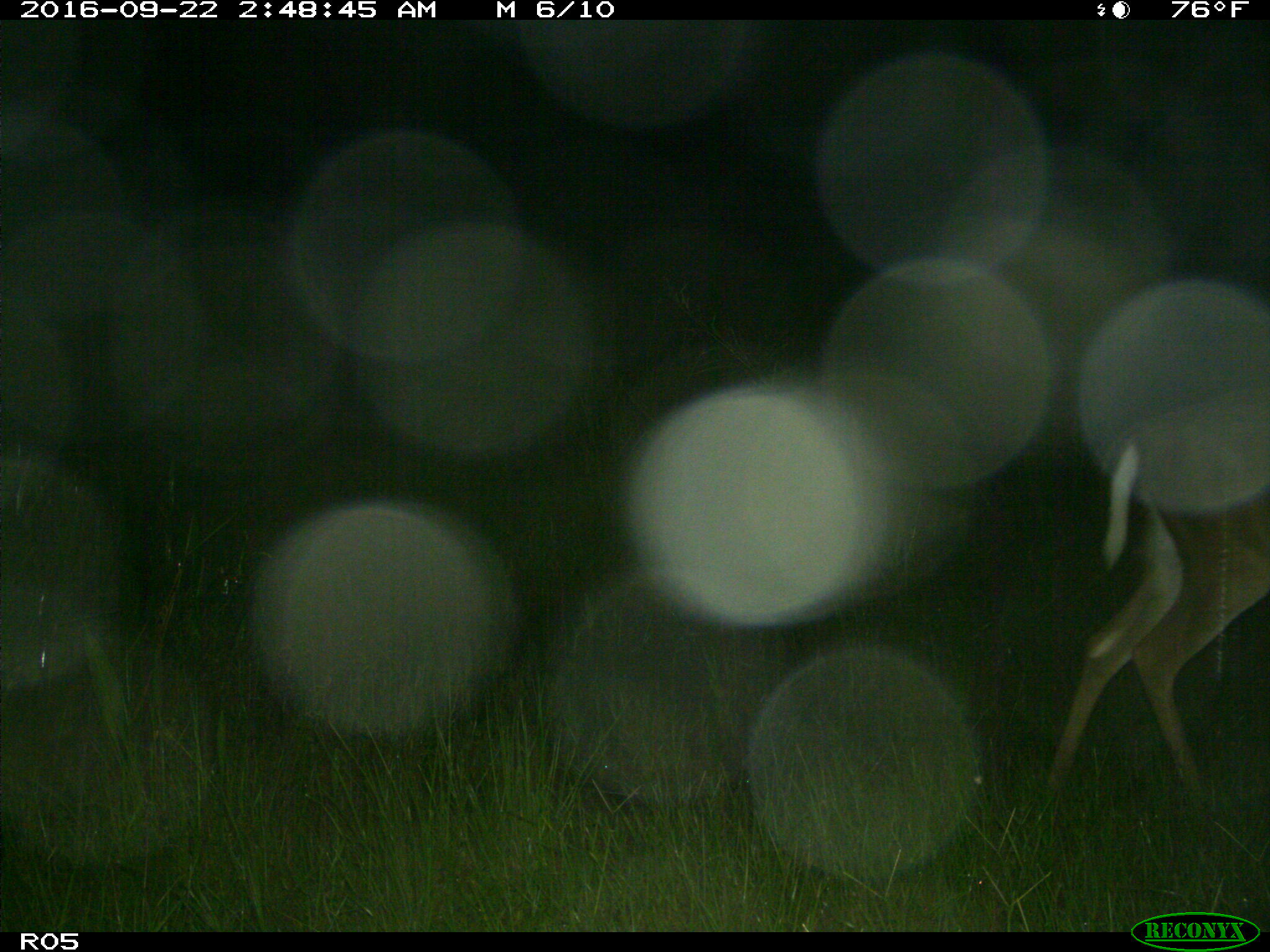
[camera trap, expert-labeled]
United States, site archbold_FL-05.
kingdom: Animalia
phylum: Chordata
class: Mammalia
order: Artiodactyla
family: Cervidae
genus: Odocoileus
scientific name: Odocoileus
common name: deer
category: unidentified deer